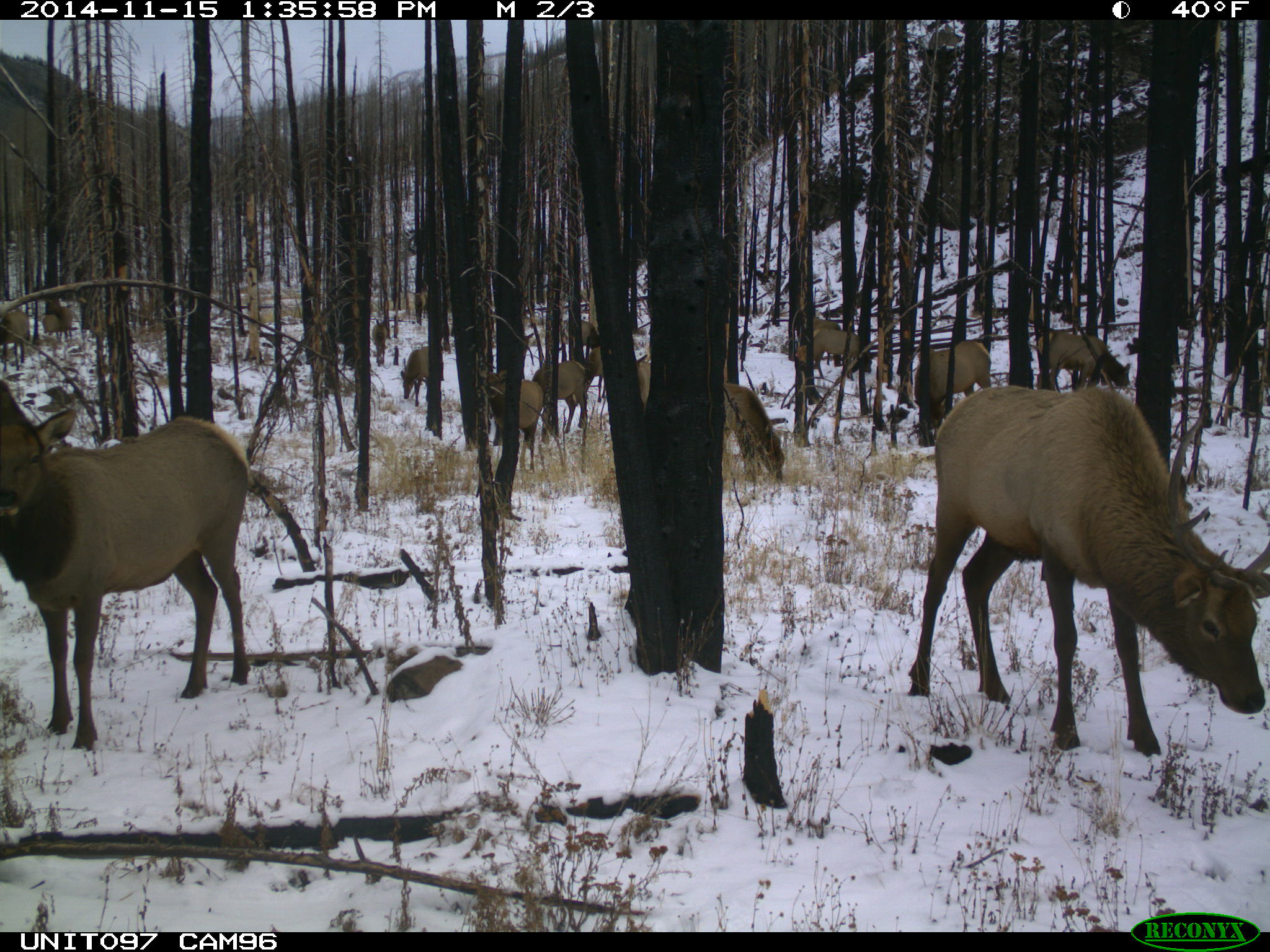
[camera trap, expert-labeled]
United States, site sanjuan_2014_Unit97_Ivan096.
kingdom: Animalia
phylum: Chordata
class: Mammalia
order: Artiodactyla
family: Cervidae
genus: Cervus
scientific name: Cervus elaphus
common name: red deer